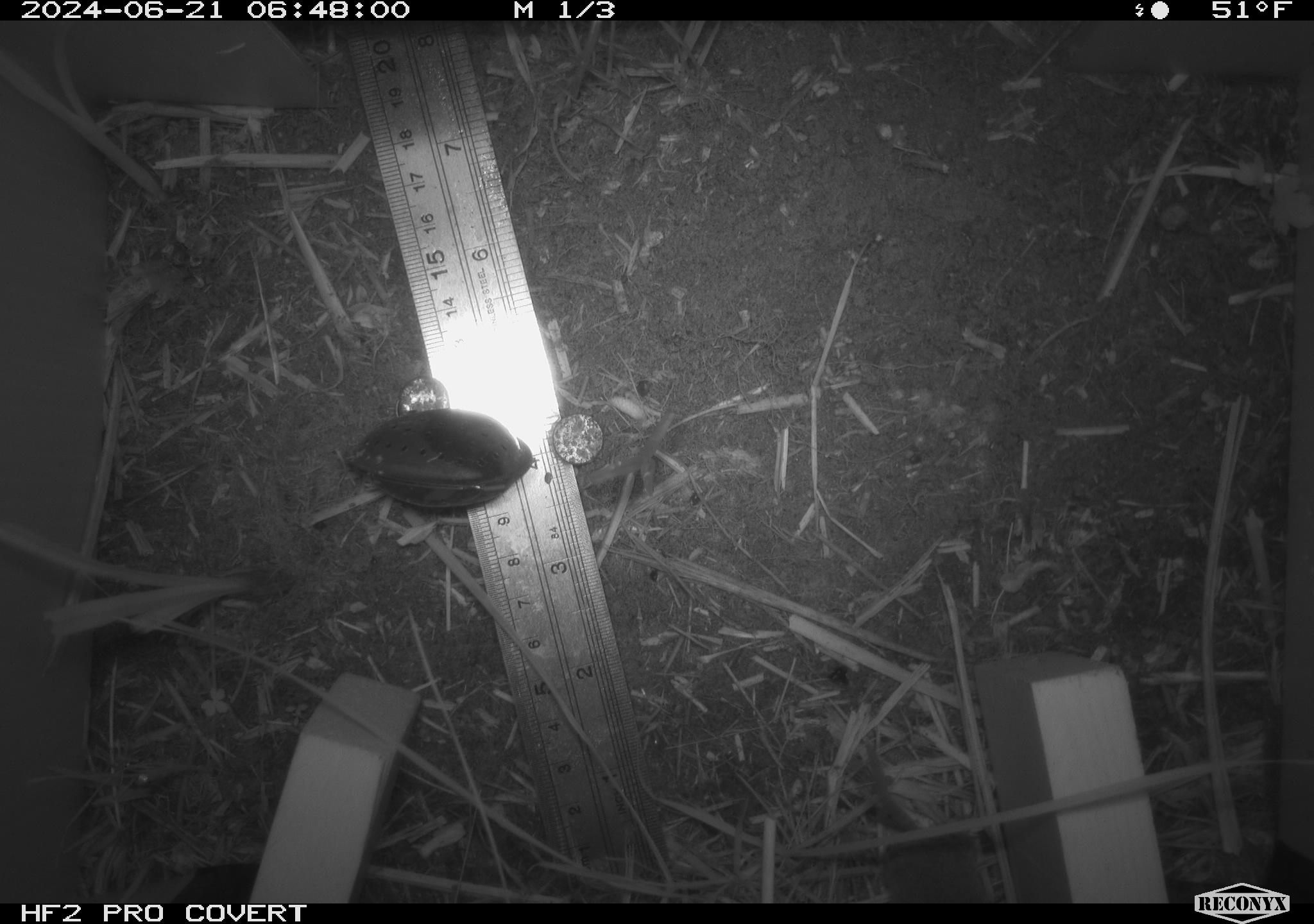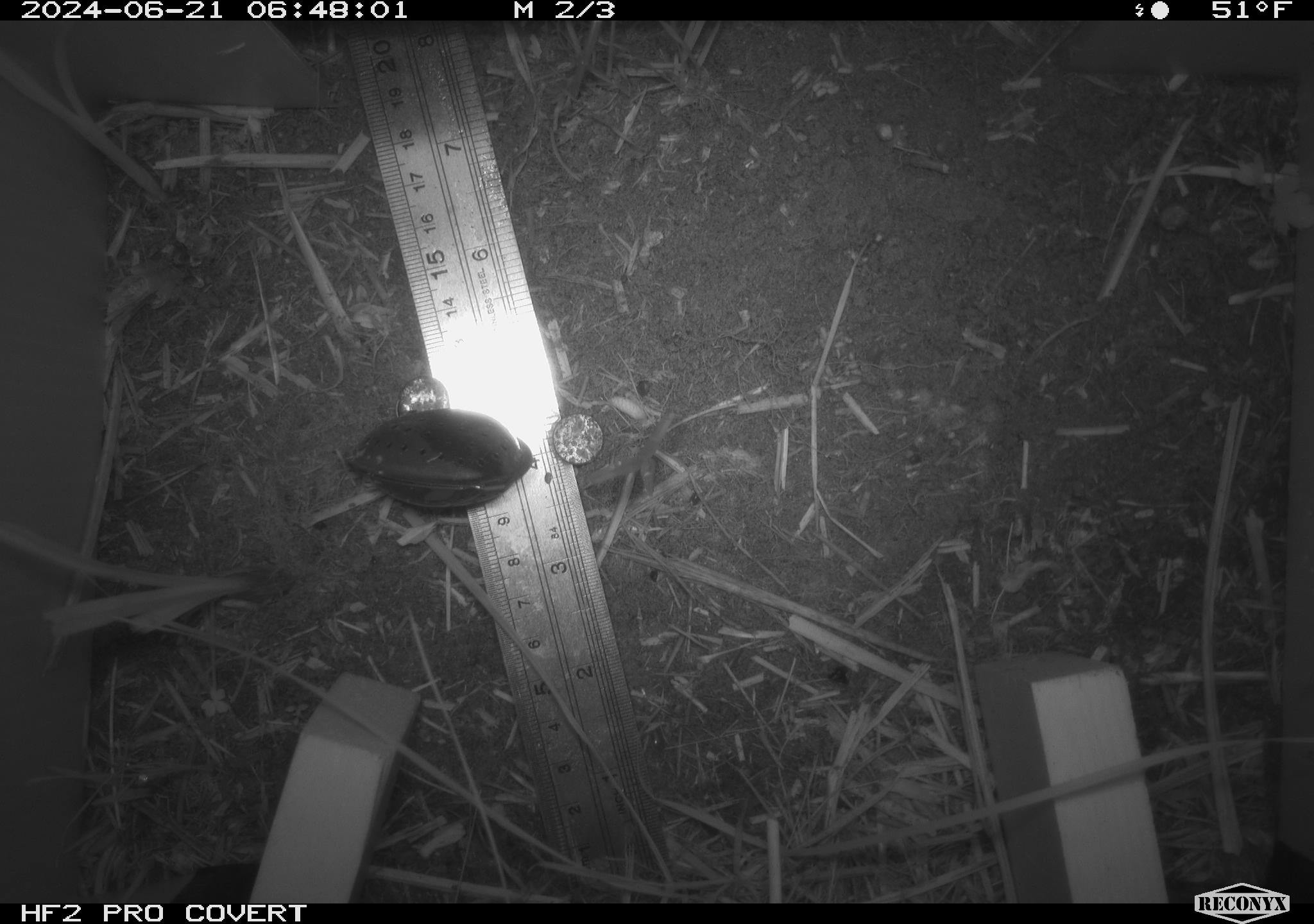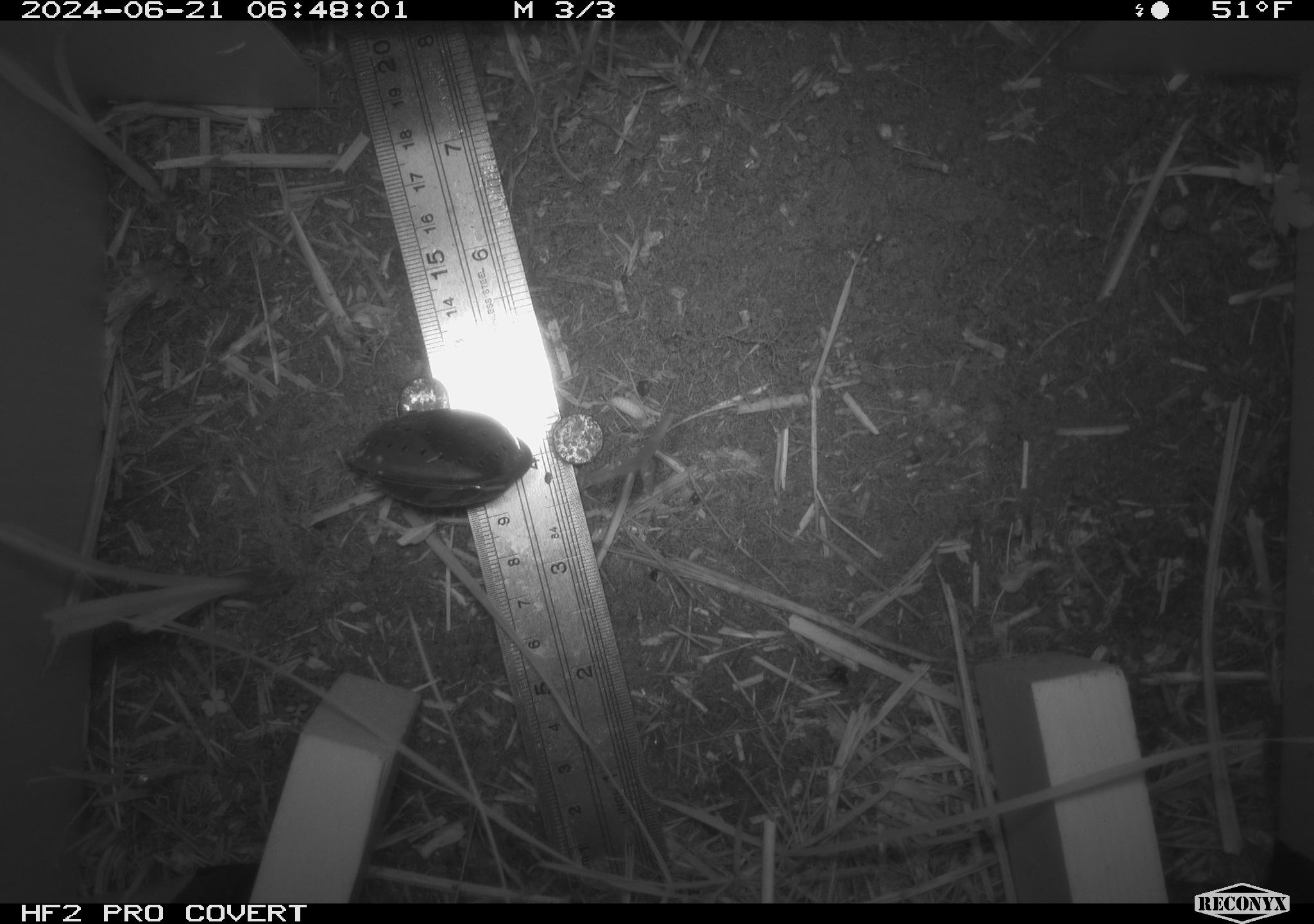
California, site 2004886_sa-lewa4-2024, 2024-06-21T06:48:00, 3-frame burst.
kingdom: Animalia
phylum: Chordata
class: Mammalia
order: Eulipotyphla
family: Soricidae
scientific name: Soricidae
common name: shrews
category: soricidae family